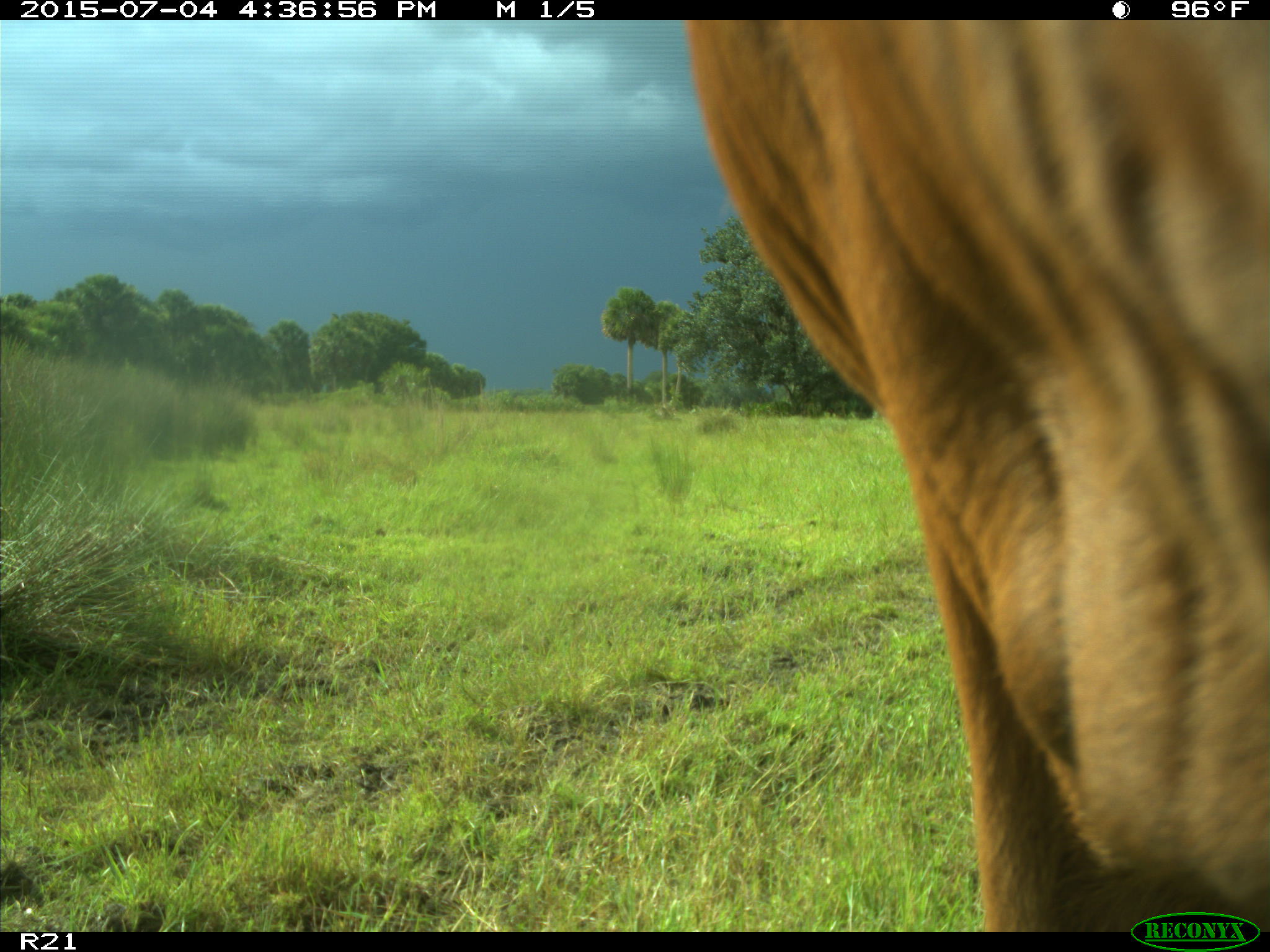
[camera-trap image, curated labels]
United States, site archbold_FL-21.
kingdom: Animalia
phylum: Chordata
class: Mammalia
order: Artiodactyla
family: Bovidae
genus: Bos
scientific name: Bos taurus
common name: domestic cow